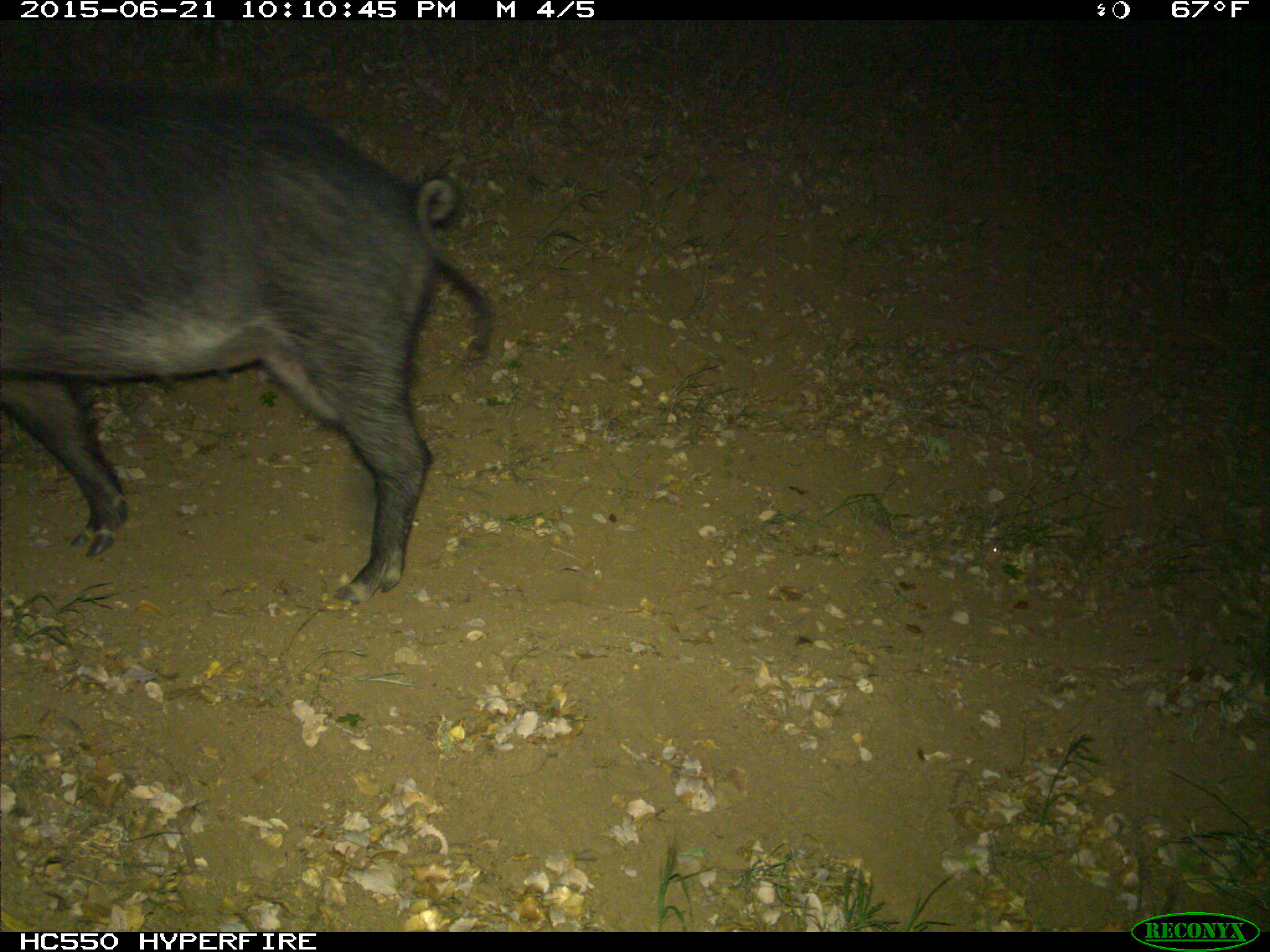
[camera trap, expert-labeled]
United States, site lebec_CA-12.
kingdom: Animalia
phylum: Chordata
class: Mammalia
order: Artiodactyla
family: Suidae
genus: Sus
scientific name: Sus scrofa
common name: wild boar